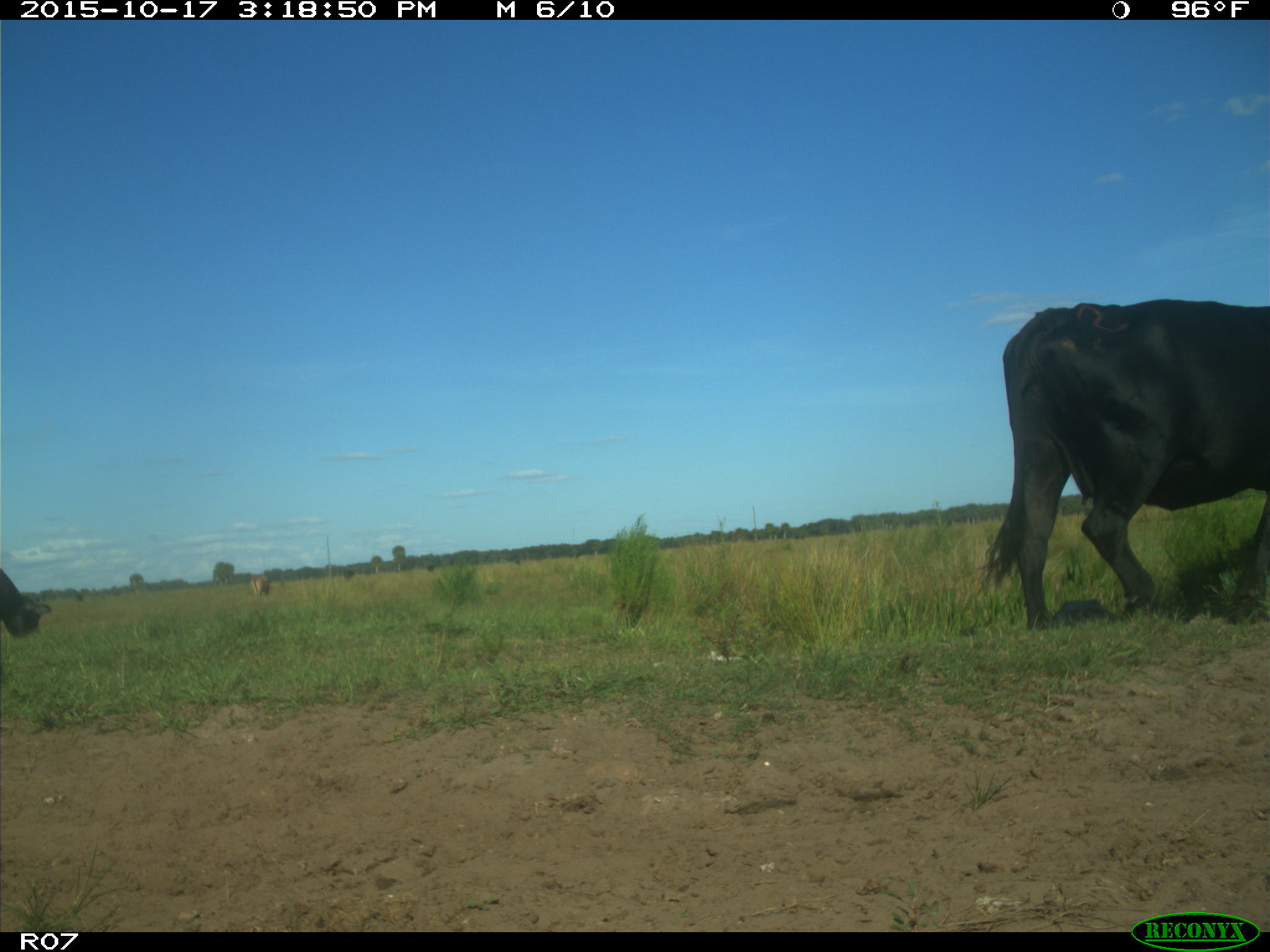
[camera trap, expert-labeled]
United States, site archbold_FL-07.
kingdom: Animalia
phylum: Chordata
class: Mammalia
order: Artiodactyla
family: Bovidae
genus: Bos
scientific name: Bos taurus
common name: domestic cow